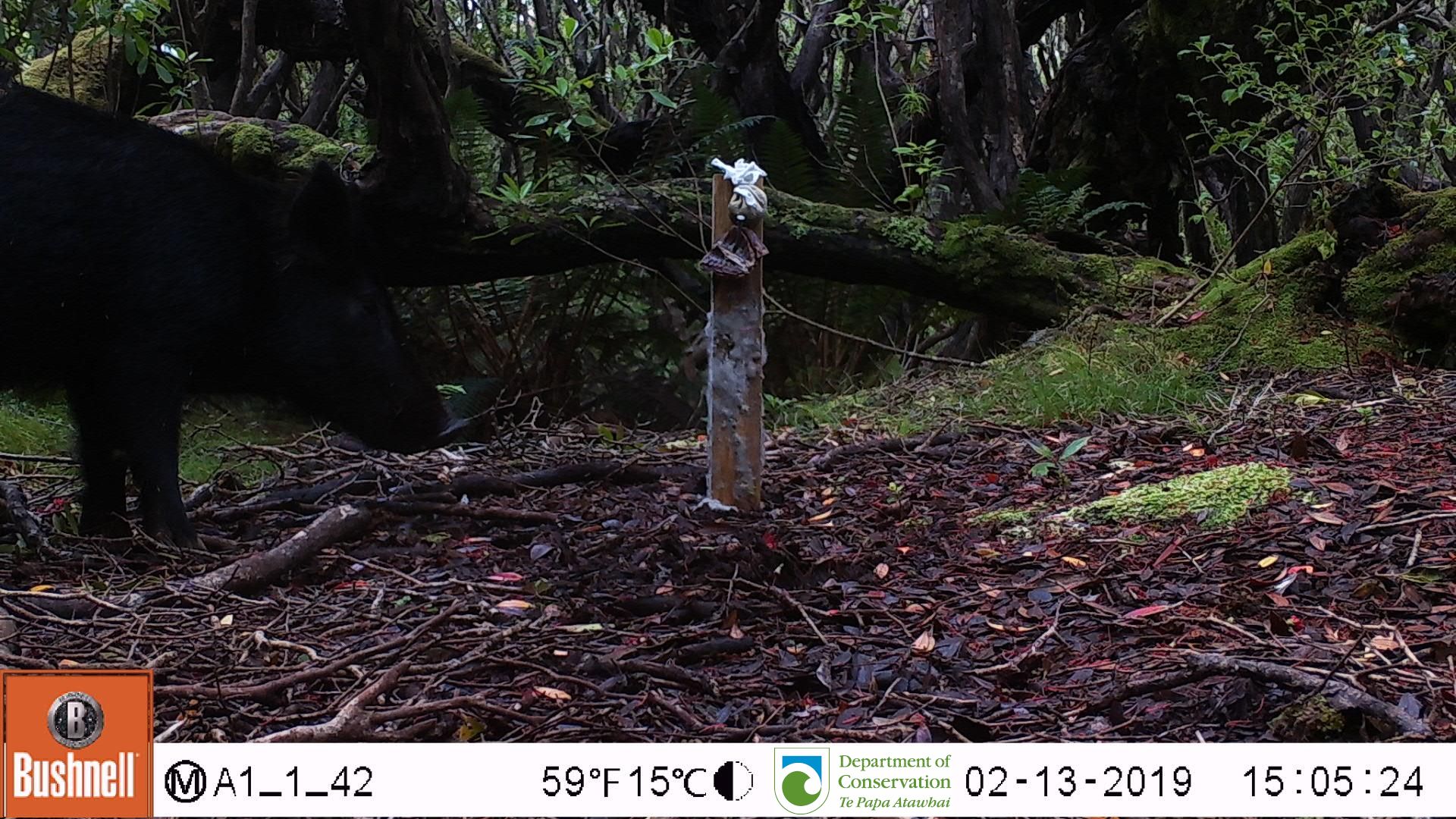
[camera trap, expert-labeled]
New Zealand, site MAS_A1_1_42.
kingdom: Animalia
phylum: Chordata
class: Mammalia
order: Artiodactyla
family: Suidae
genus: Sus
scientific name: Sus scrofa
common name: pig